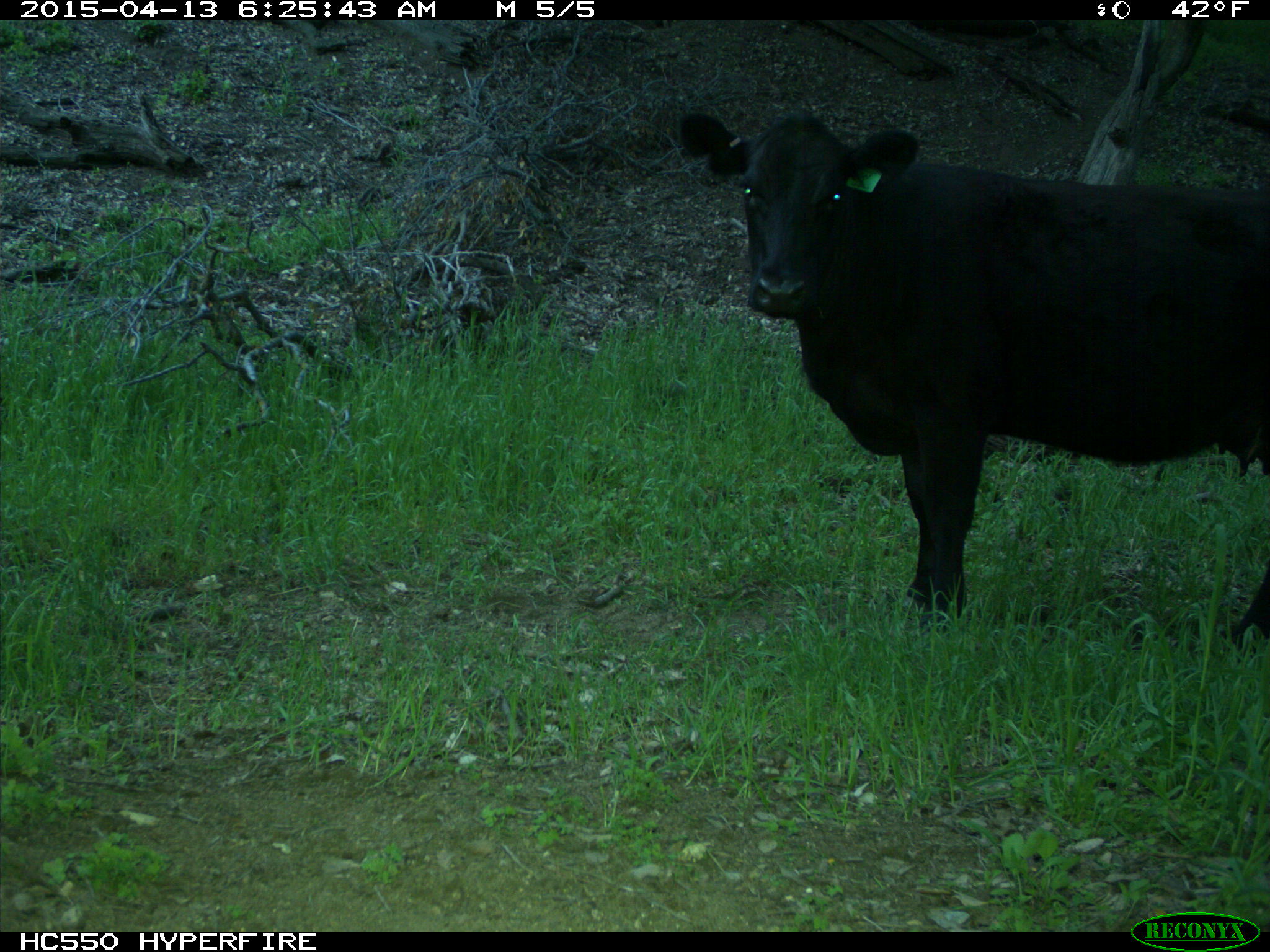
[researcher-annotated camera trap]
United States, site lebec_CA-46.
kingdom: Animalia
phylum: Chordata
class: Mammalia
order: Artiodactyla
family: Bovidae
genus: Bos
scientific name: Bos taurus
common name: domestic cow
Bos taurus (domestic cow).